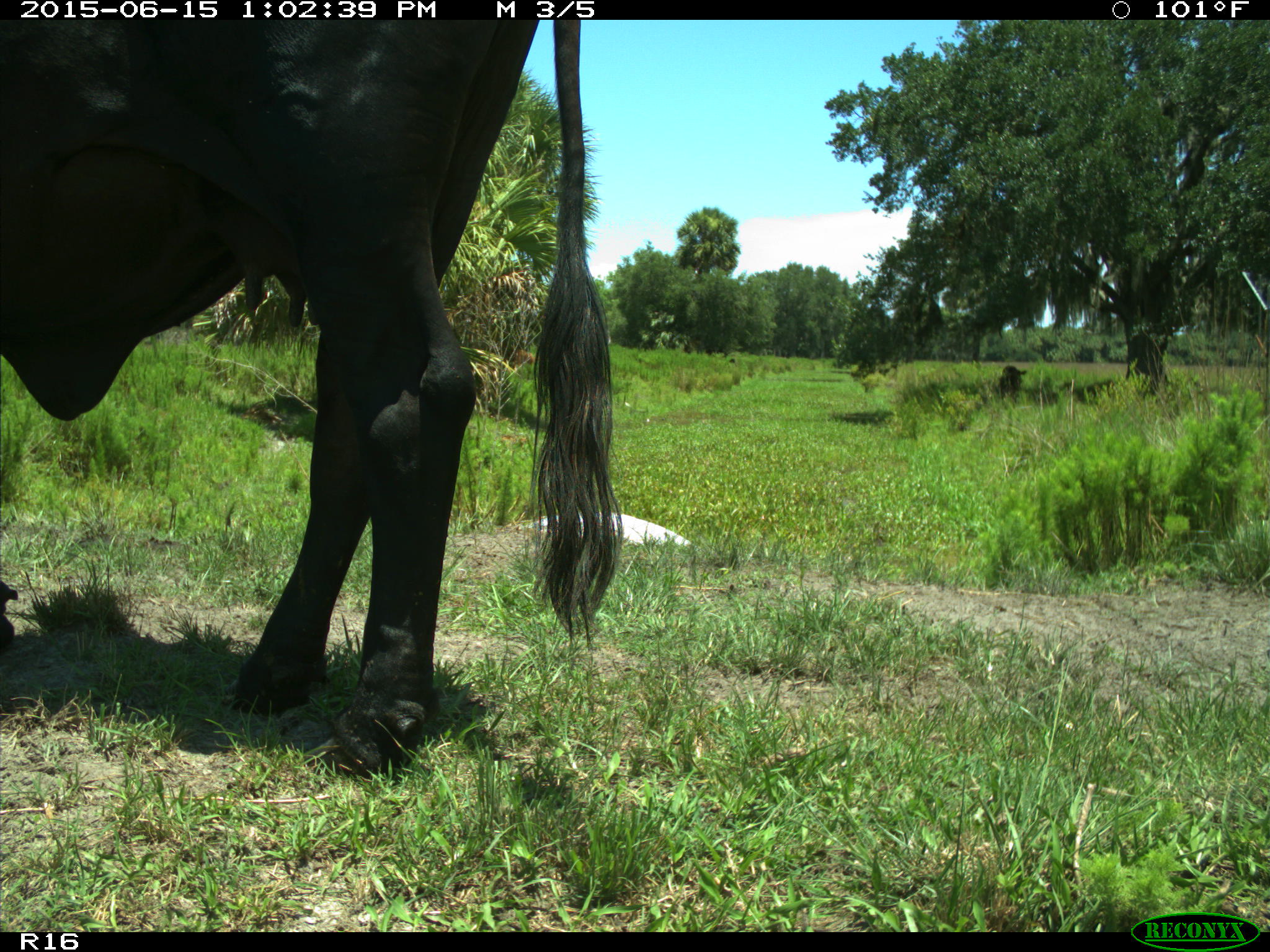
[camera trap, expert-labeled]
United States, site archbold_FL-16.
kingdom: Animalia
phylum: Chordata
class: Mammalia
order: Artiodactyla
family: Bovidae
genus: Bos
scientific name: Bos taurus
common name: domestic cow